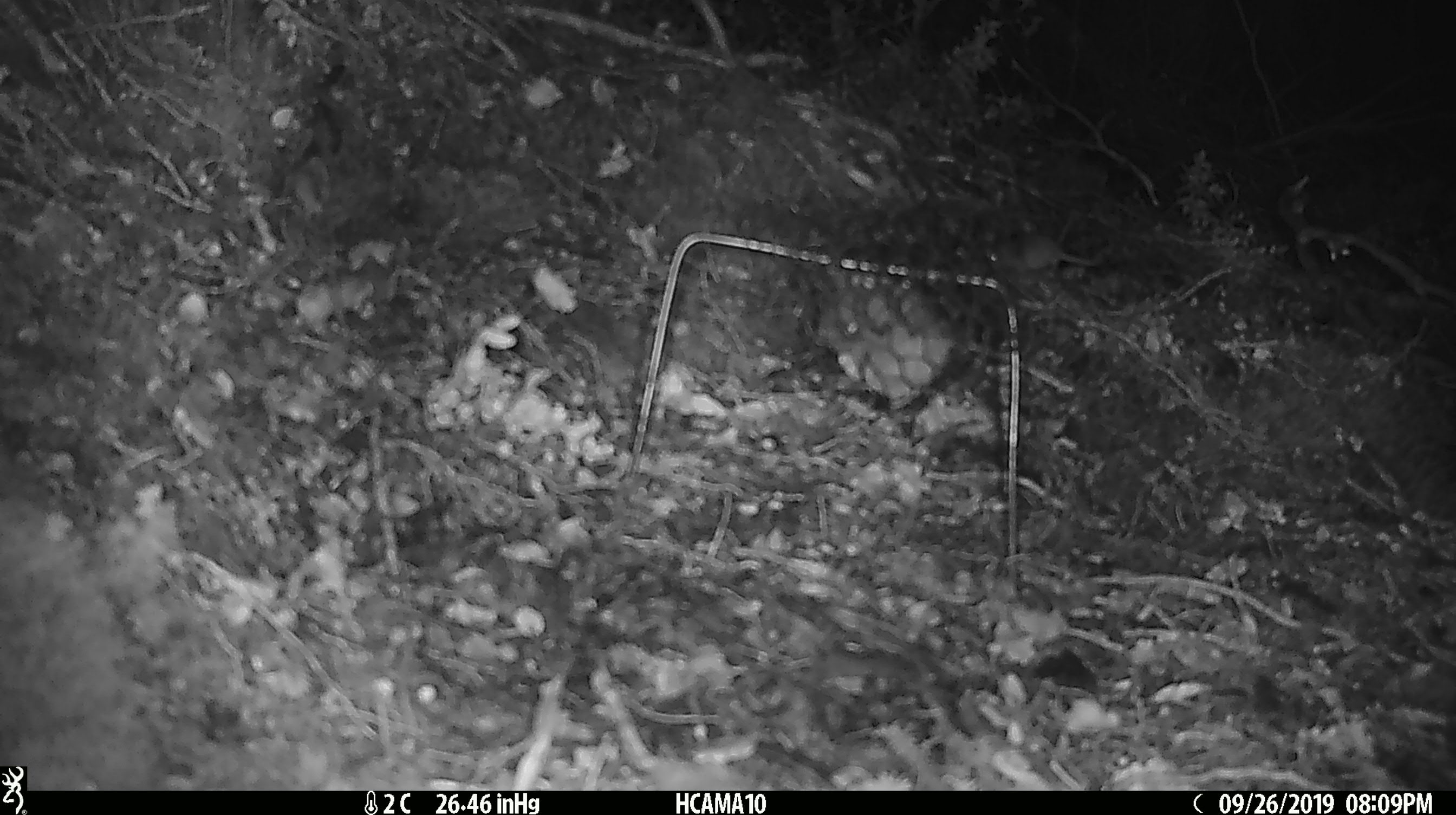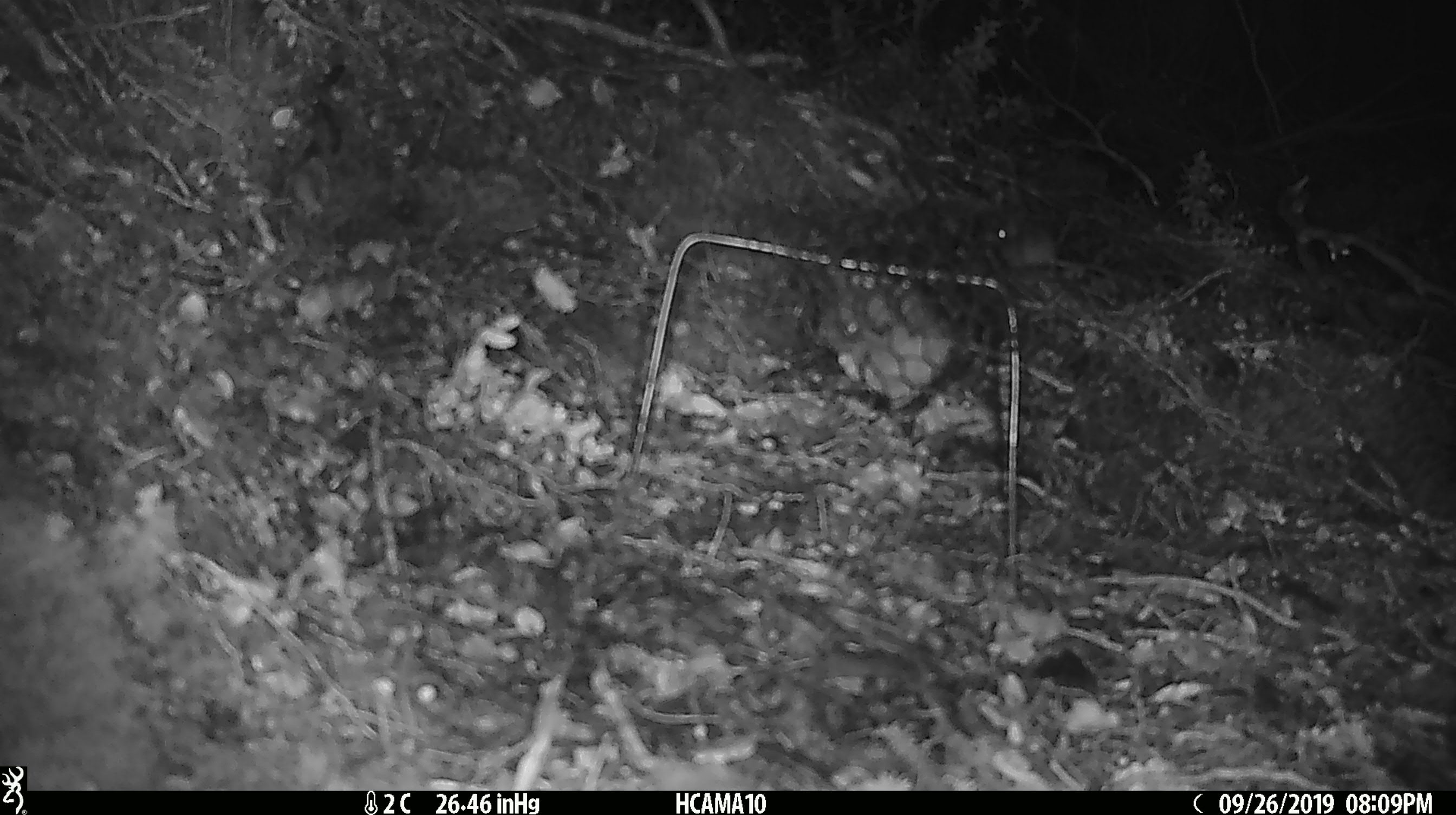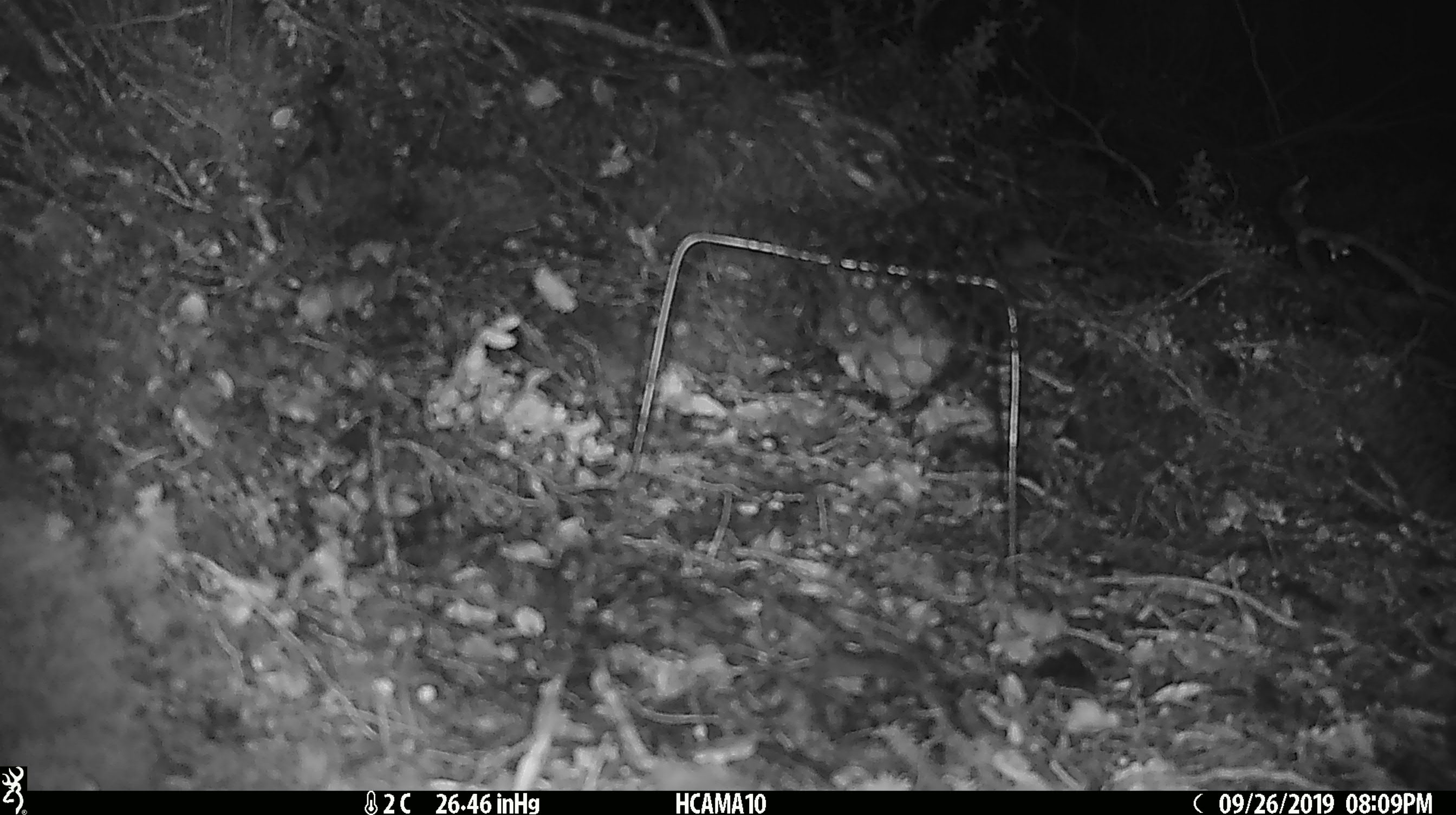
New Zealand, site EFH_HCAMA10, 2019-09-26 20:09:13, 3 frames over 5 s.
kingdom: Animalia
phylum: Chordata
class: Mammalia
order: Rodentia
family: Muridae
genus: Mus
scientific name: Mus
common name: mouse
Mouse (Mus).